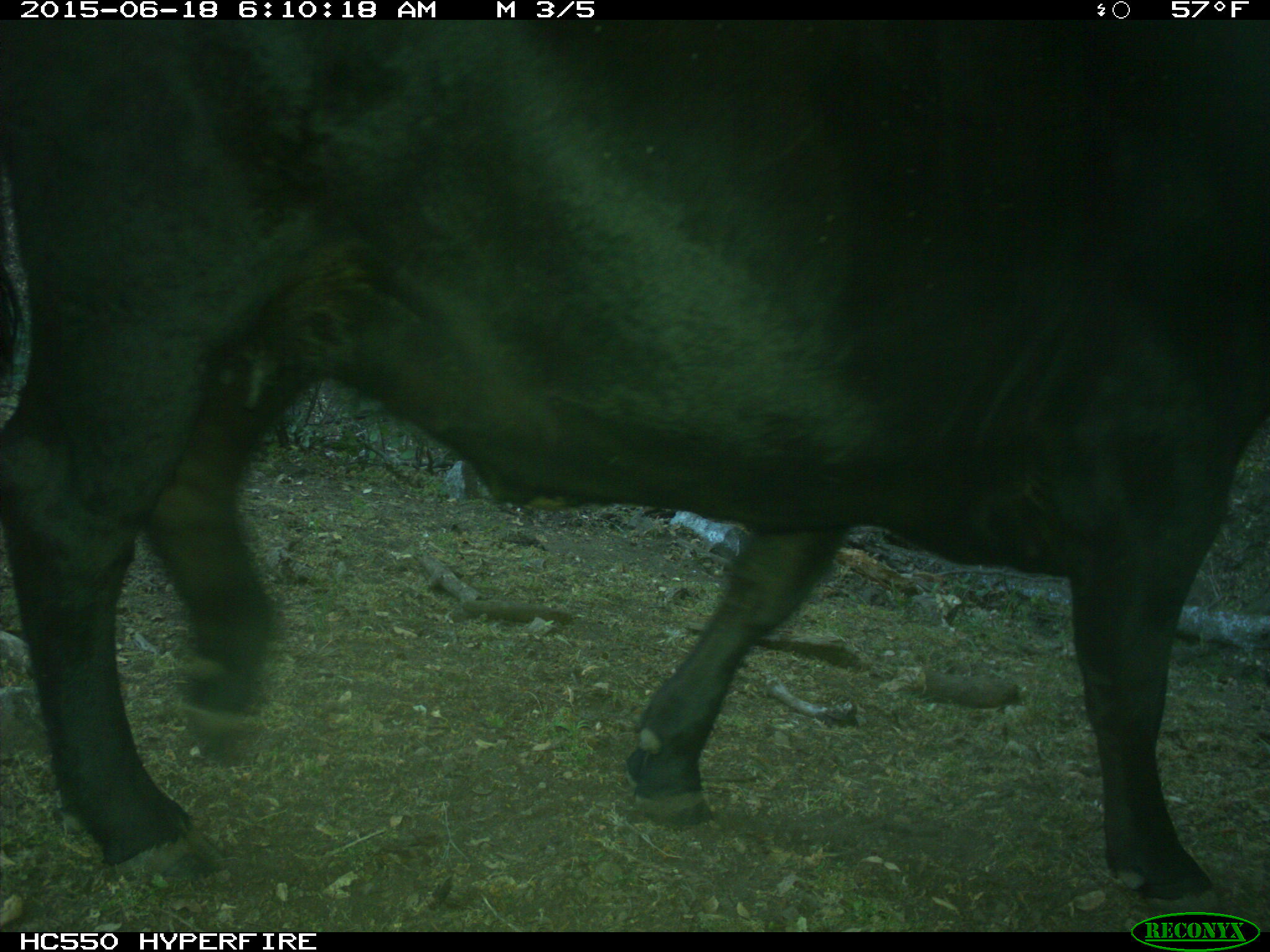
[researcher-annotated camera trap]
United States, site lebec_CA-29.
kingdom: Animalia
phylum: Chordata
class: Mammalia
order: Artiodactyla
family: Bovidae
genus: Bos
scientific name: Bos taurus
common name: domestic cow